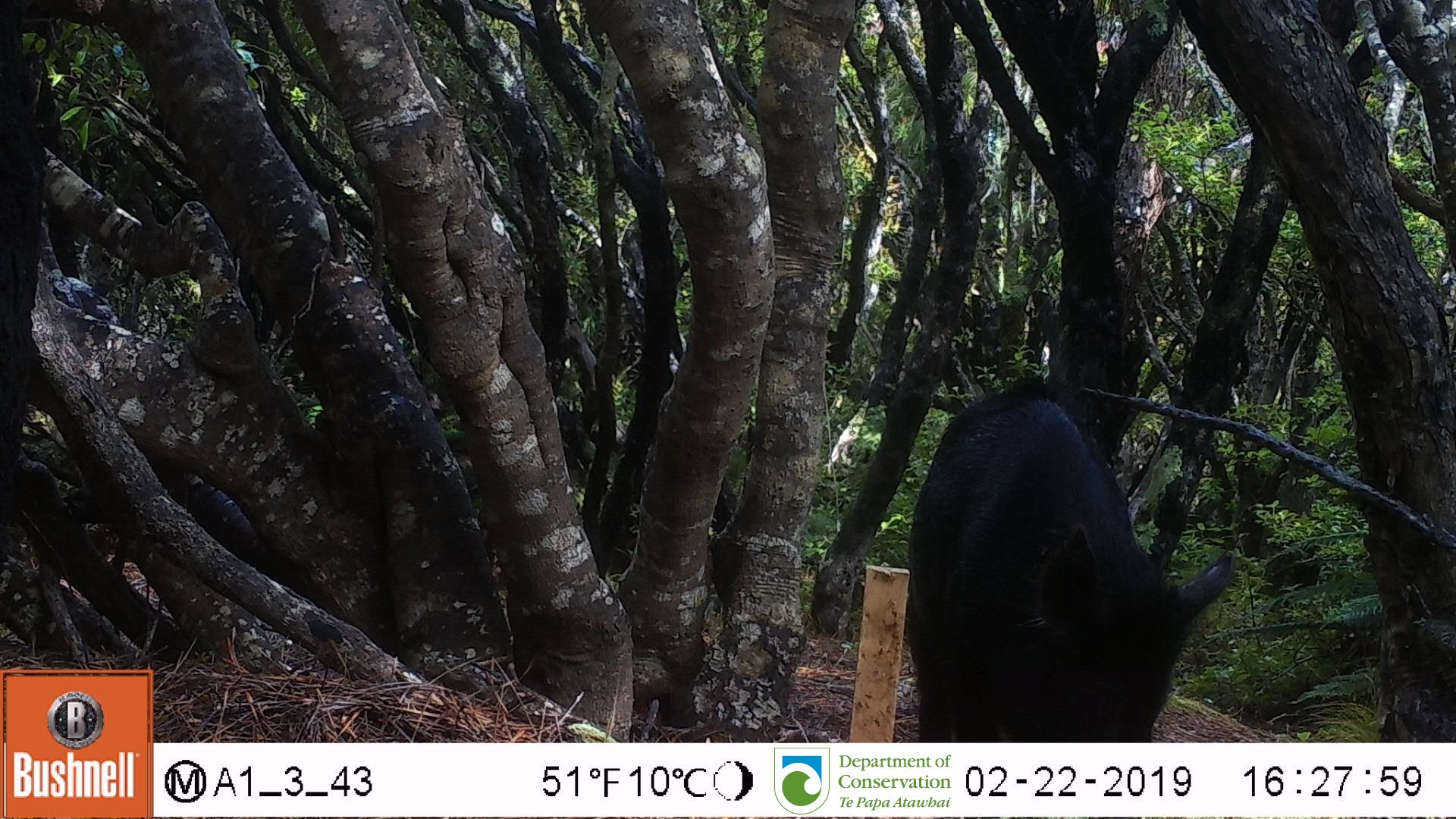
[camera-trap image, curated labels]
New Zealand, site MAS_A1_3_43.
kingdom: Animalia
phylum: Chordata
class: Mammalia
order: Artiodactyla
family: Suidae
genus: Sus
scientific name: Sus scrofa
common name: pig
Pig (Sus scrofa).